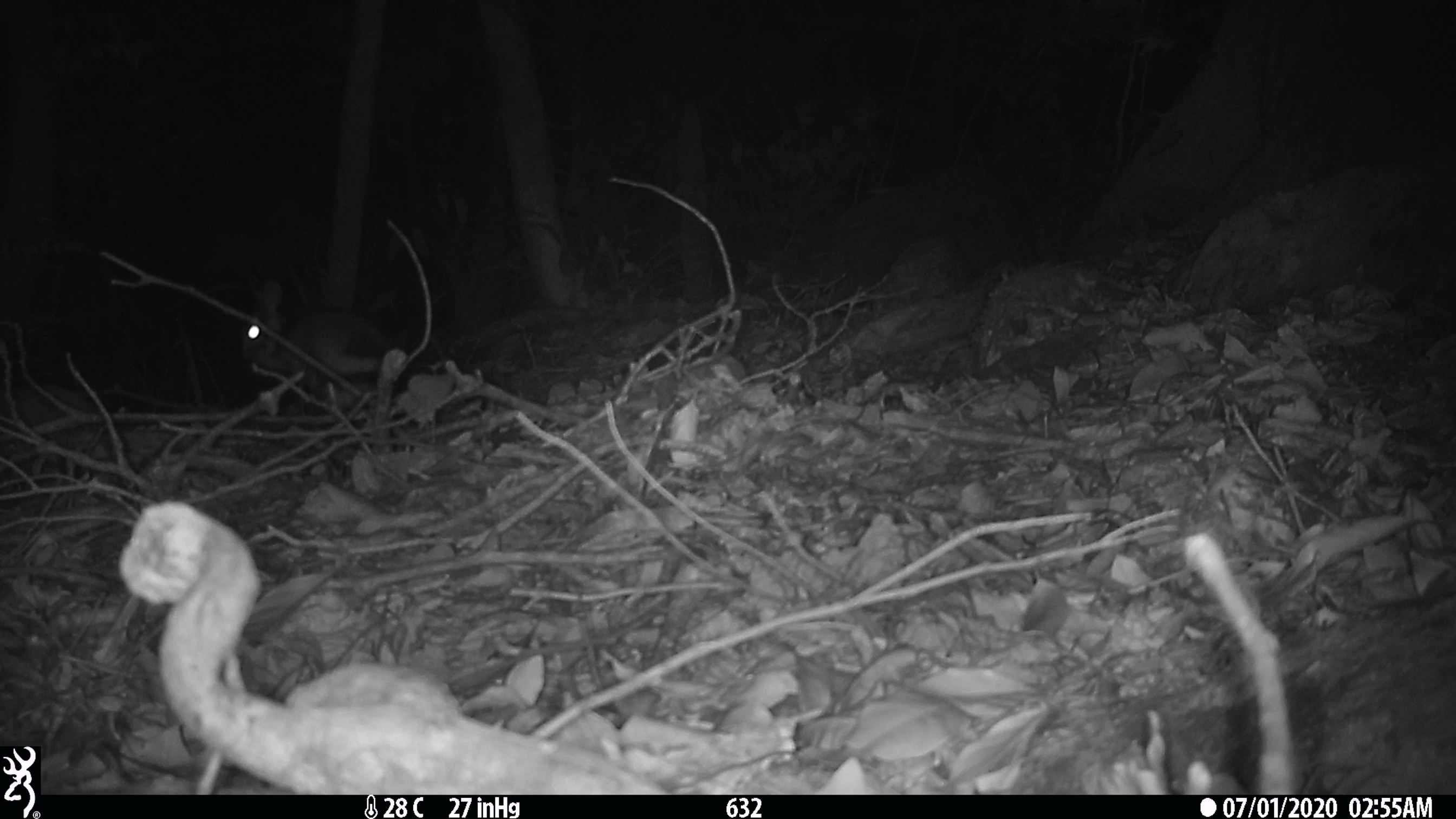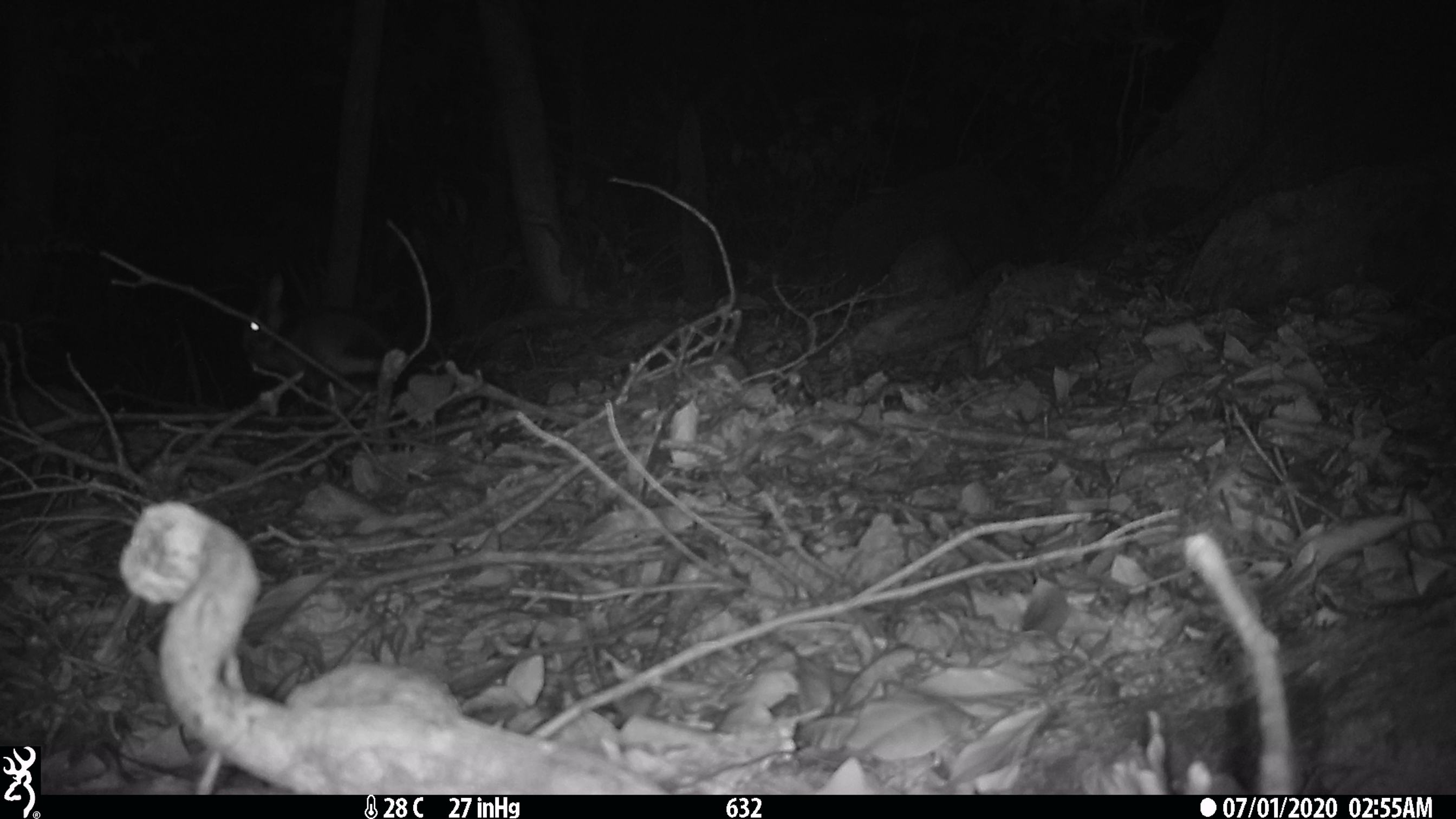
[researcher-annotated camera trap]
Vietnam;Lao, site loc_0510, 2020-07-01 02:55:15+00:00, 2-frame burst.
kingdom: Animalia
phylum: Chordata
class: Mammalia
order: Lagomorpha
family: Leporidae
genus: Nesolagus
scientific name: Nesolagus timminsi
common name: annamite striped rabbit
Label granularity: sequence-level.